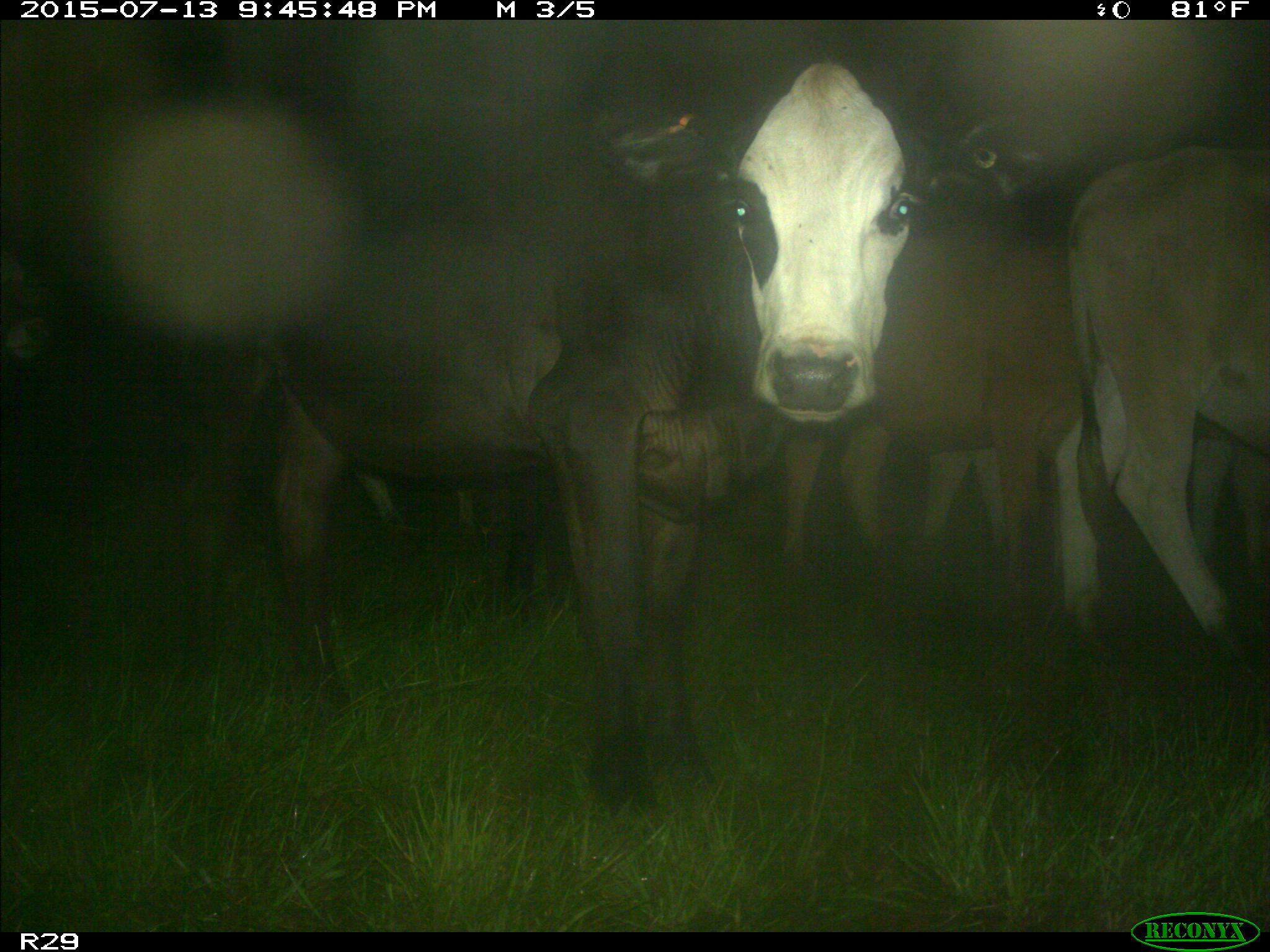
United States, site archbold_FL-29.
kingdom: Animalia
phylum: Chordata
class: Mammalia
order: Artiodactyla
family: Bovidae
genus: Bos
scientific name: Bos taurus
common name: domestic cow